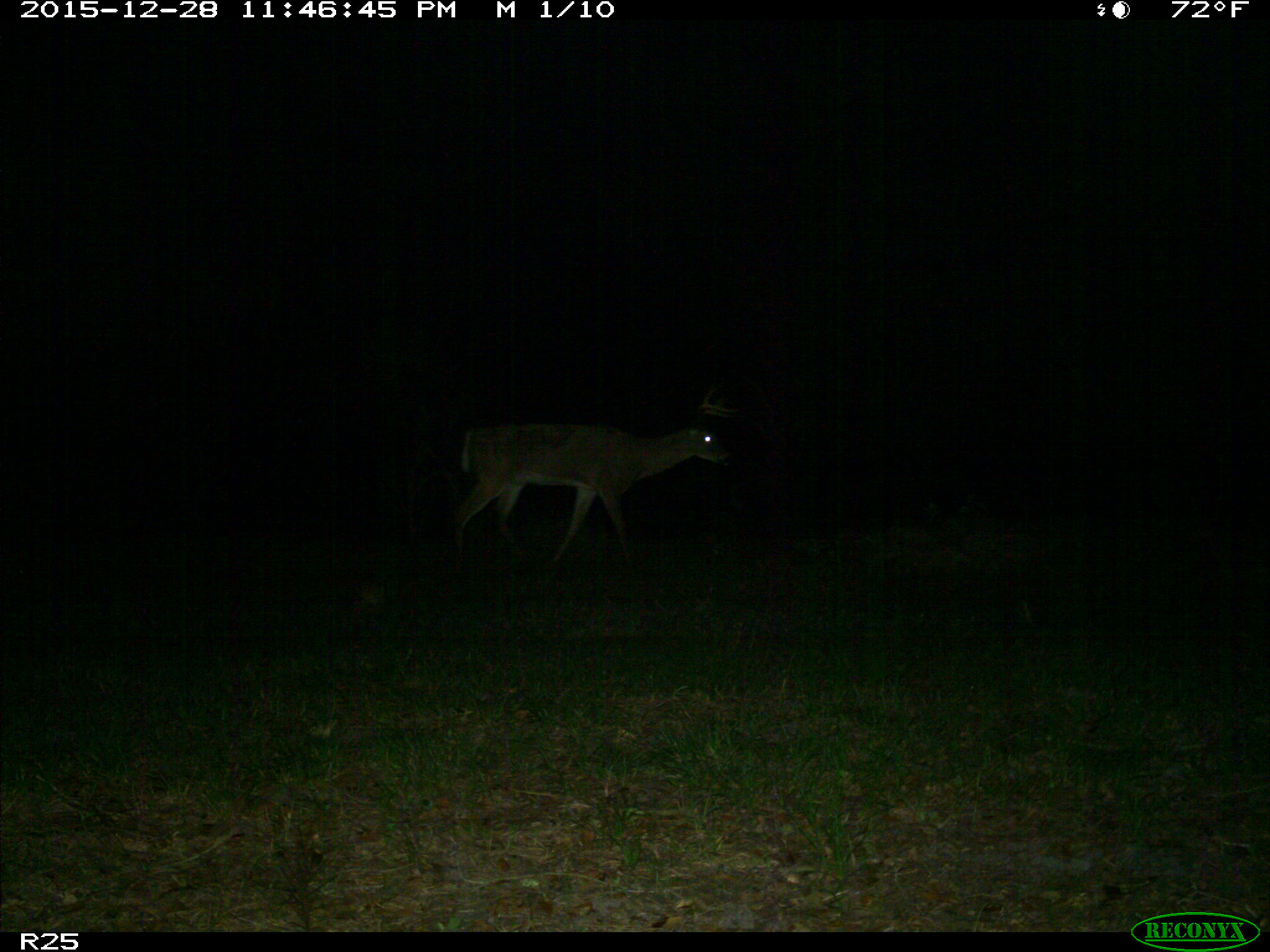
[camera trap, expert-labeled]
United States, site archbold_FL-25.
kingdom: Animalia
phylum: Chordata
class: Mammalia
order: Artiodactyla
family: Cervidae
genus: Odocoileus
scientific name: Odocoileus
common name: deer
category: unidentified deer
Unidentified deer (deer) (Odocoileus).